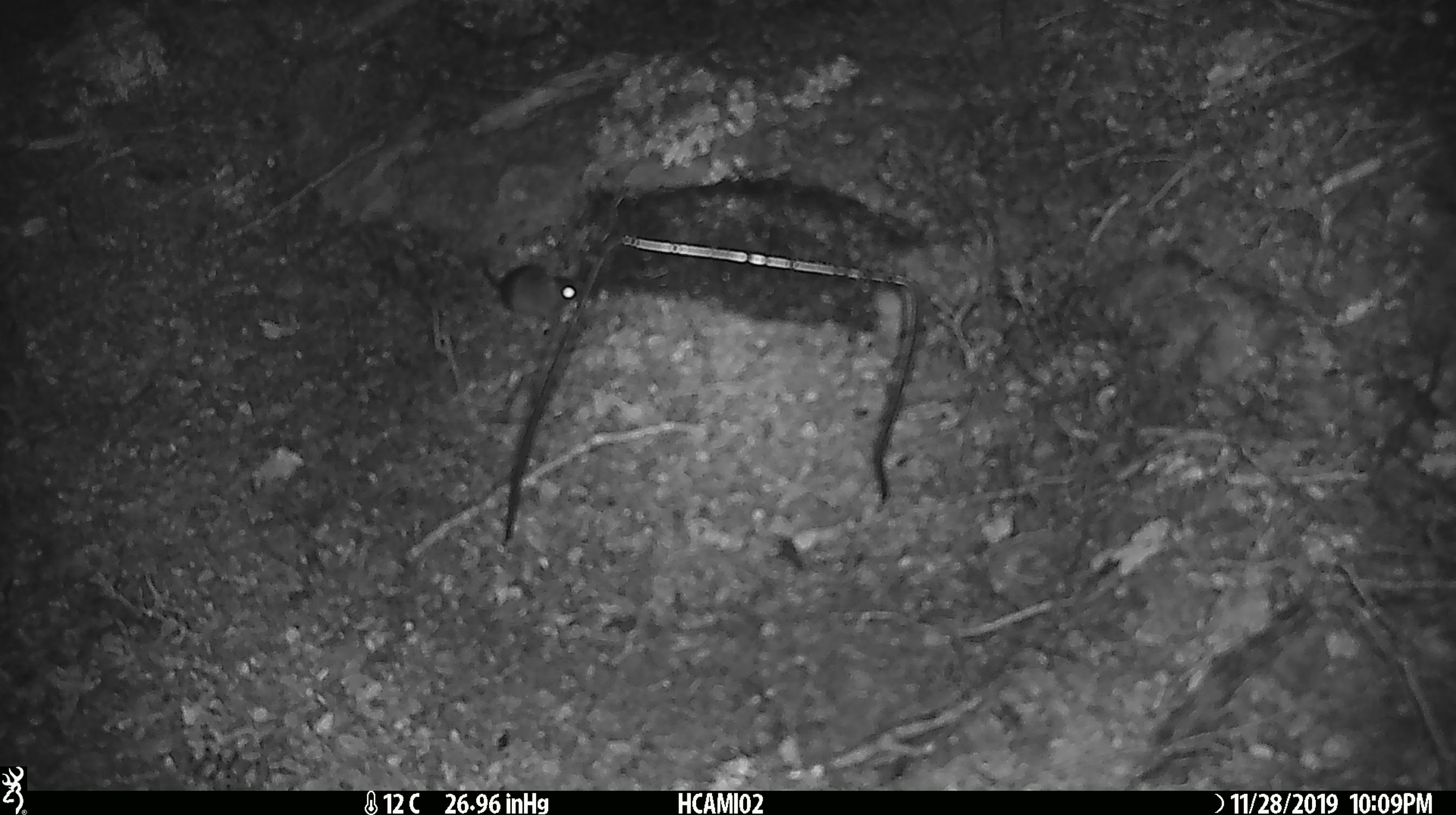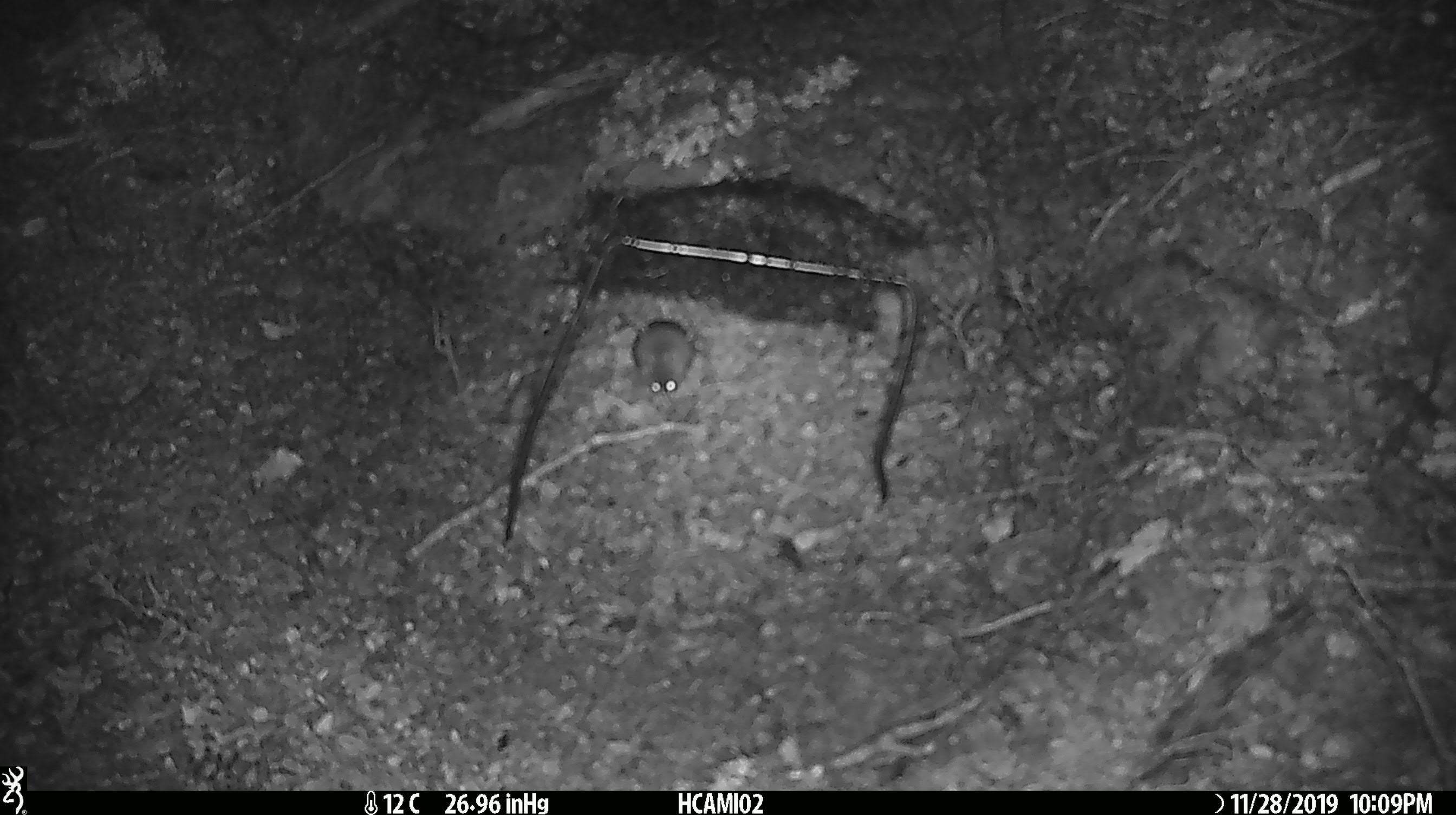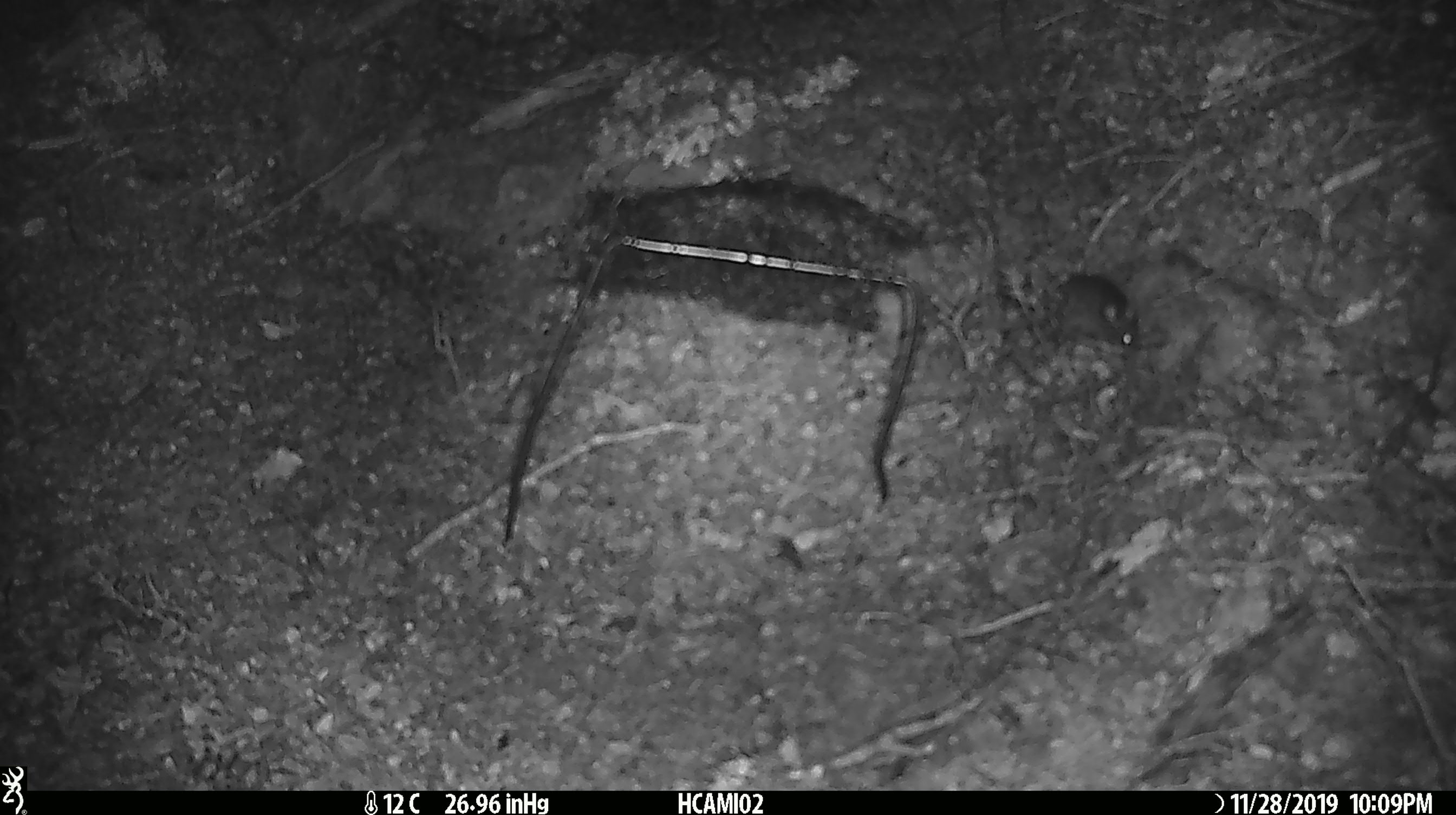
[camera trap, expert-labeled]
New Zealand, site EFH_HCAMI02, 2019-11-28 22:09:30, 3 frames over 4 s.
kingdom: Animalia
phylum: Chordata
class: Mammalia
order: Rodentia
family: Muridae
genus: Mus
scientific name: Mus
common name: mouse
Mouse (Mus).